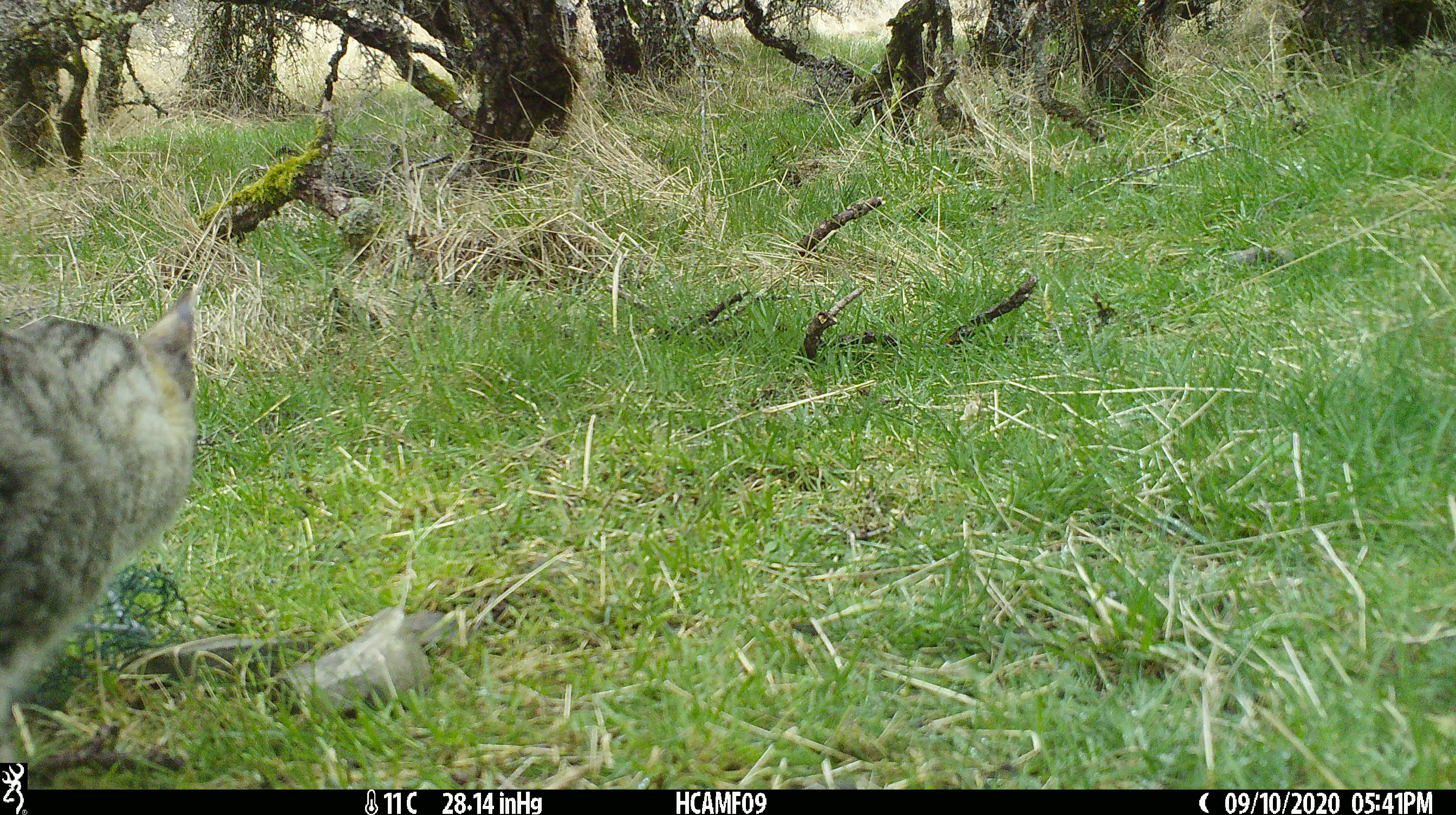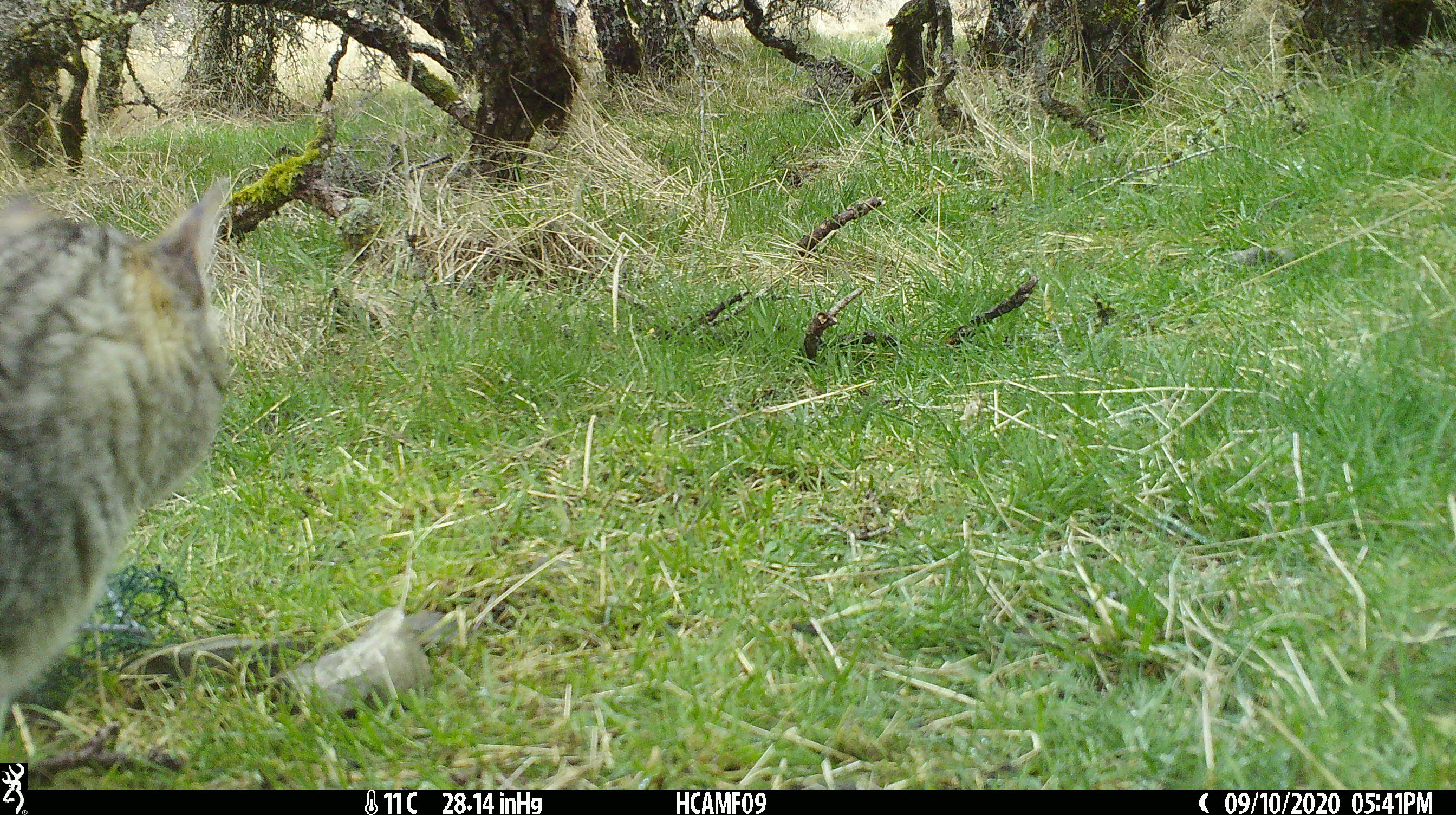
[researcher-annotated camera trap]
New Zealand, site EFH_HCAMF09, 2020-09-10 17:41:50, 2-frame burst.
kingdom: Animalia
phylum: Chordata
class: Mammalia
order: Carnivora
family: Felidae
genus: Felis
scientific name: Felis catus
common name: domestic cat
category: cat